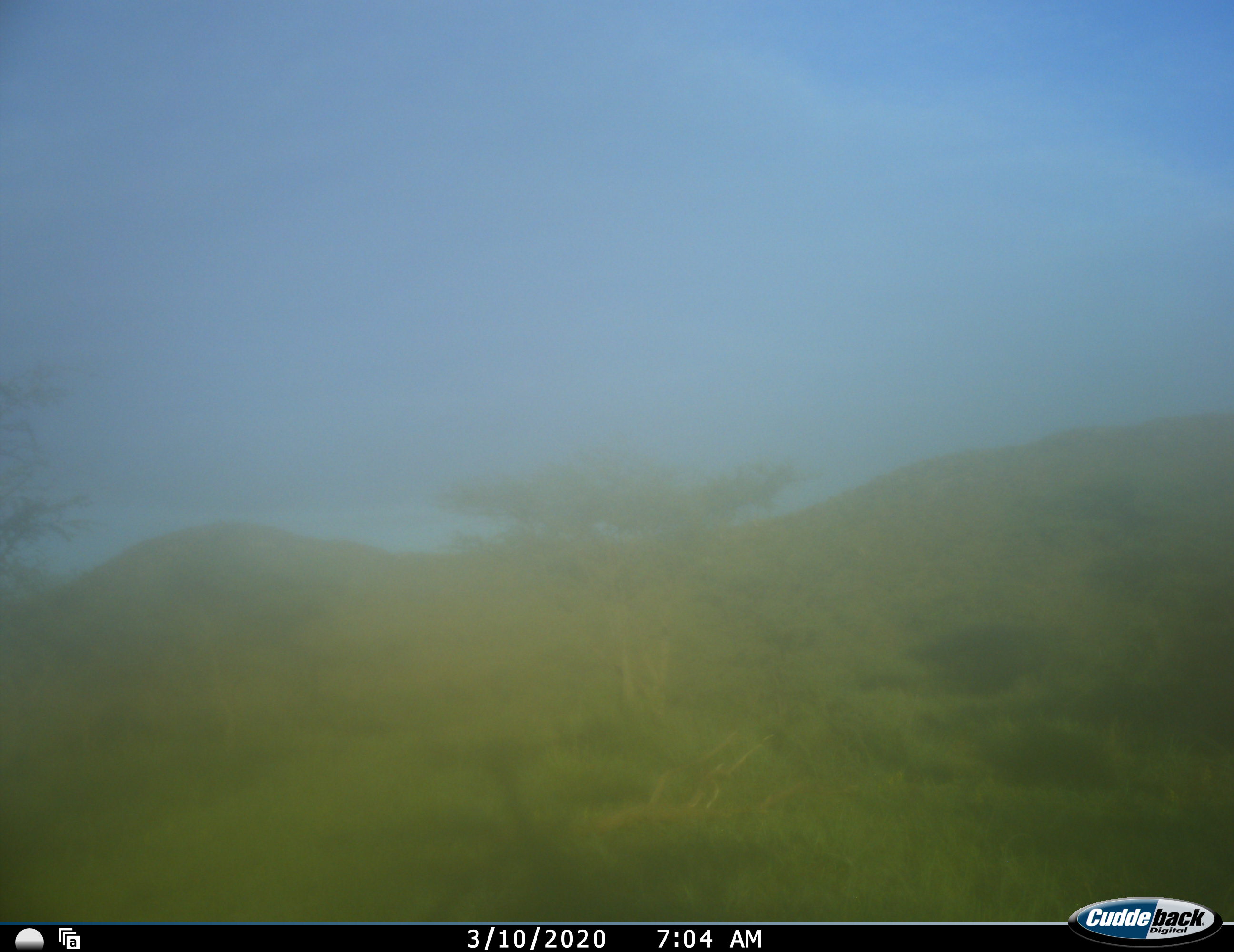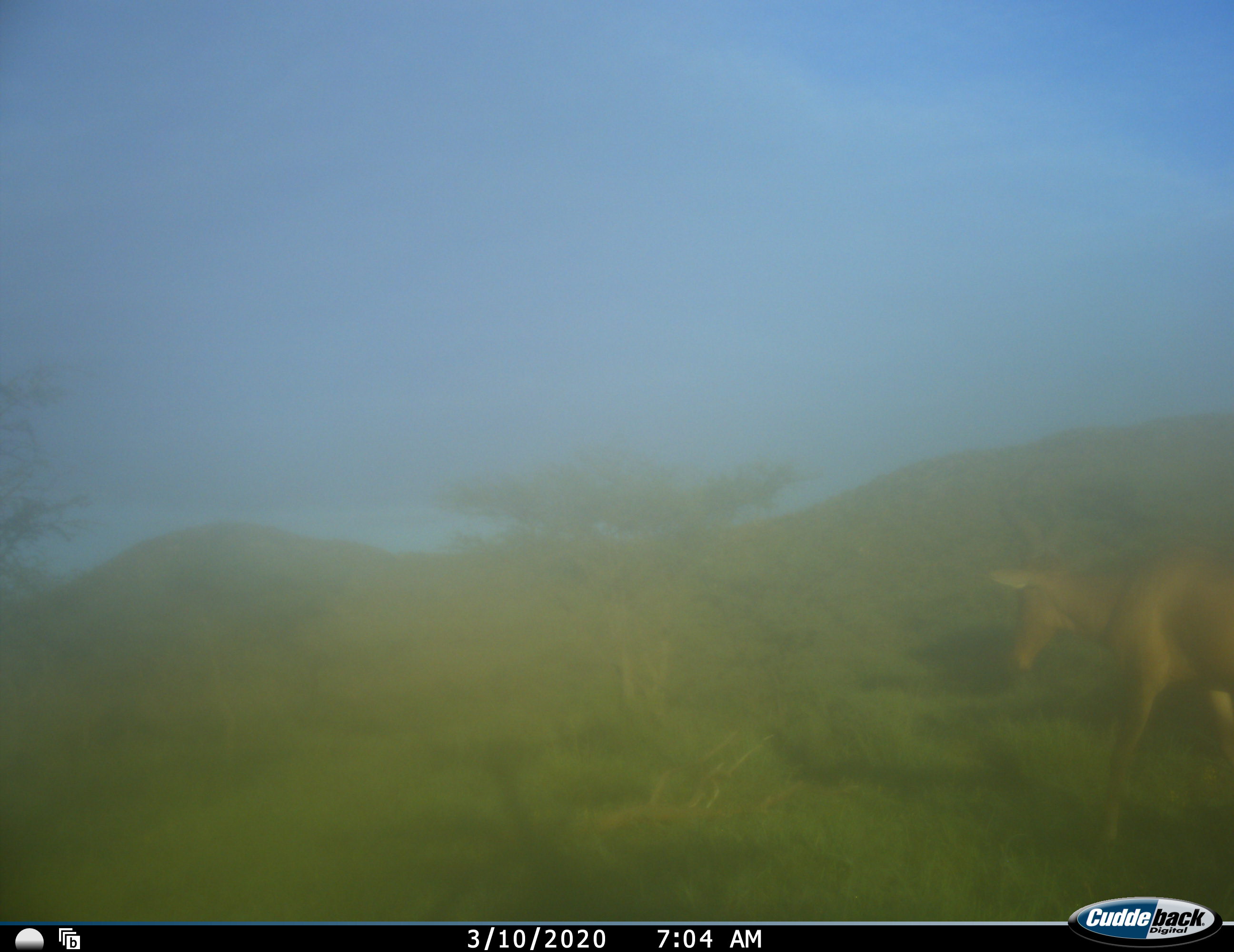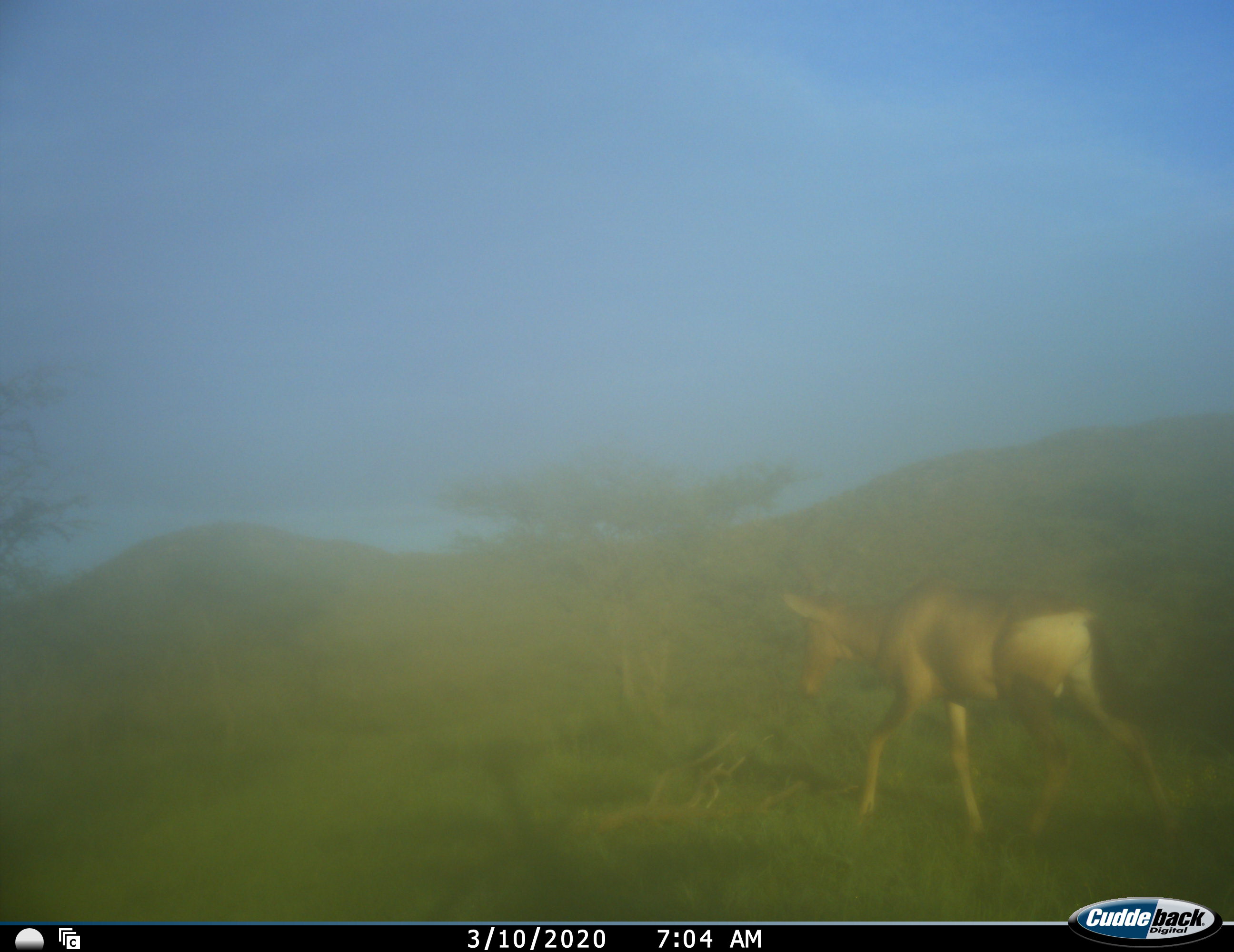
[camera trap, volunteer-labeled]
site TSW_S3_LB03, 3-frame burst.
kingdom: Animalia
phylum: Chordata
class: Mammalia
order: Artiodactyla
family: Bovidae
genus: Alcelaphus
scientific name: Alcelaphus buselaphus caama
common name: red hartebeest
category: hartebeestred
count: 1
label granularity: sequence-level